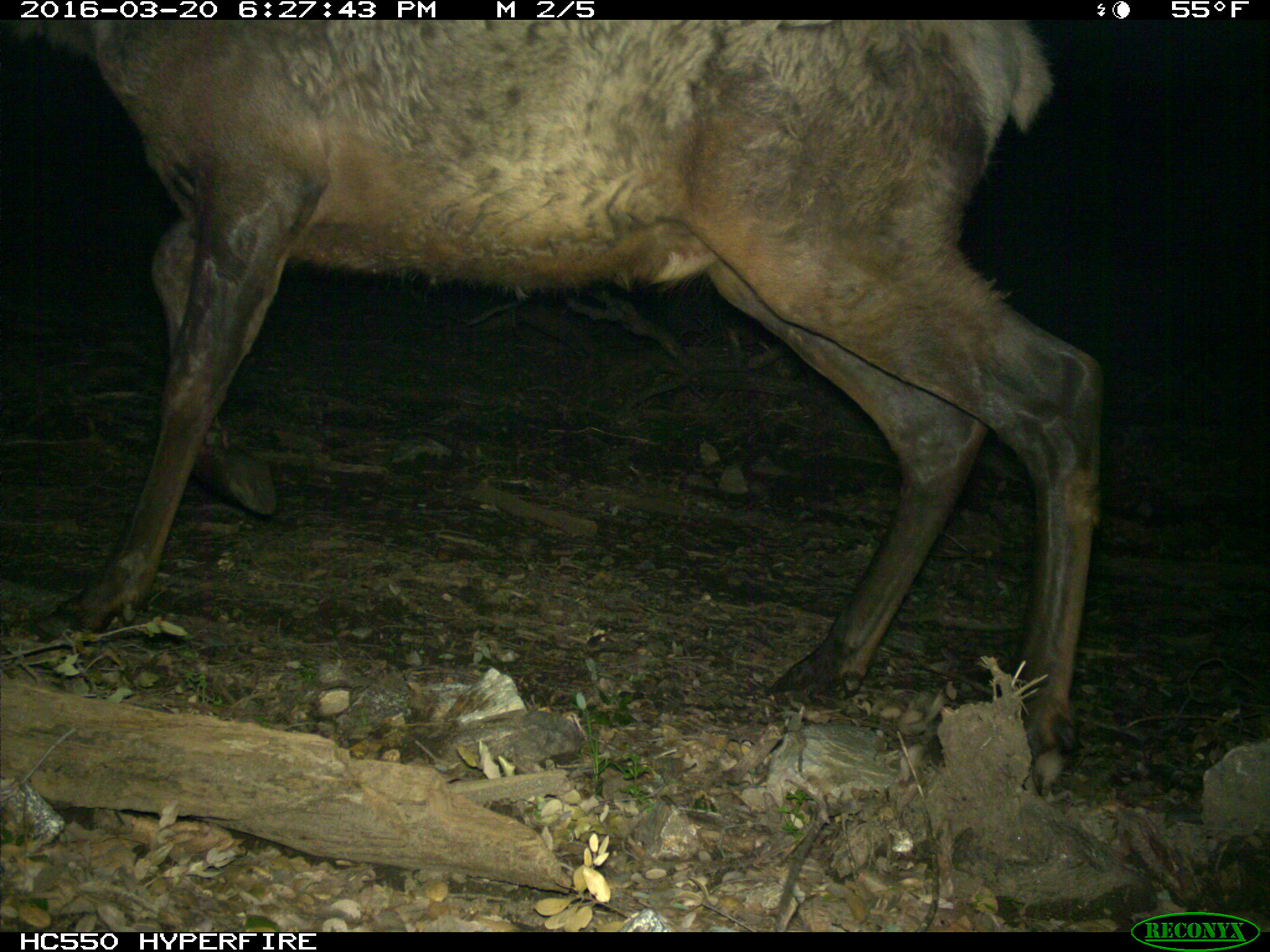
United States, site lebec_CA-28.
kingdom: Animalia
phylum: Chordata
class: Mammalia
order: Artiodactyla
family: Cervidae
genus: Cervus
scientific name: Cervus canadensis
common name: elk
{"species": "Cervus canadensis (elk)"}